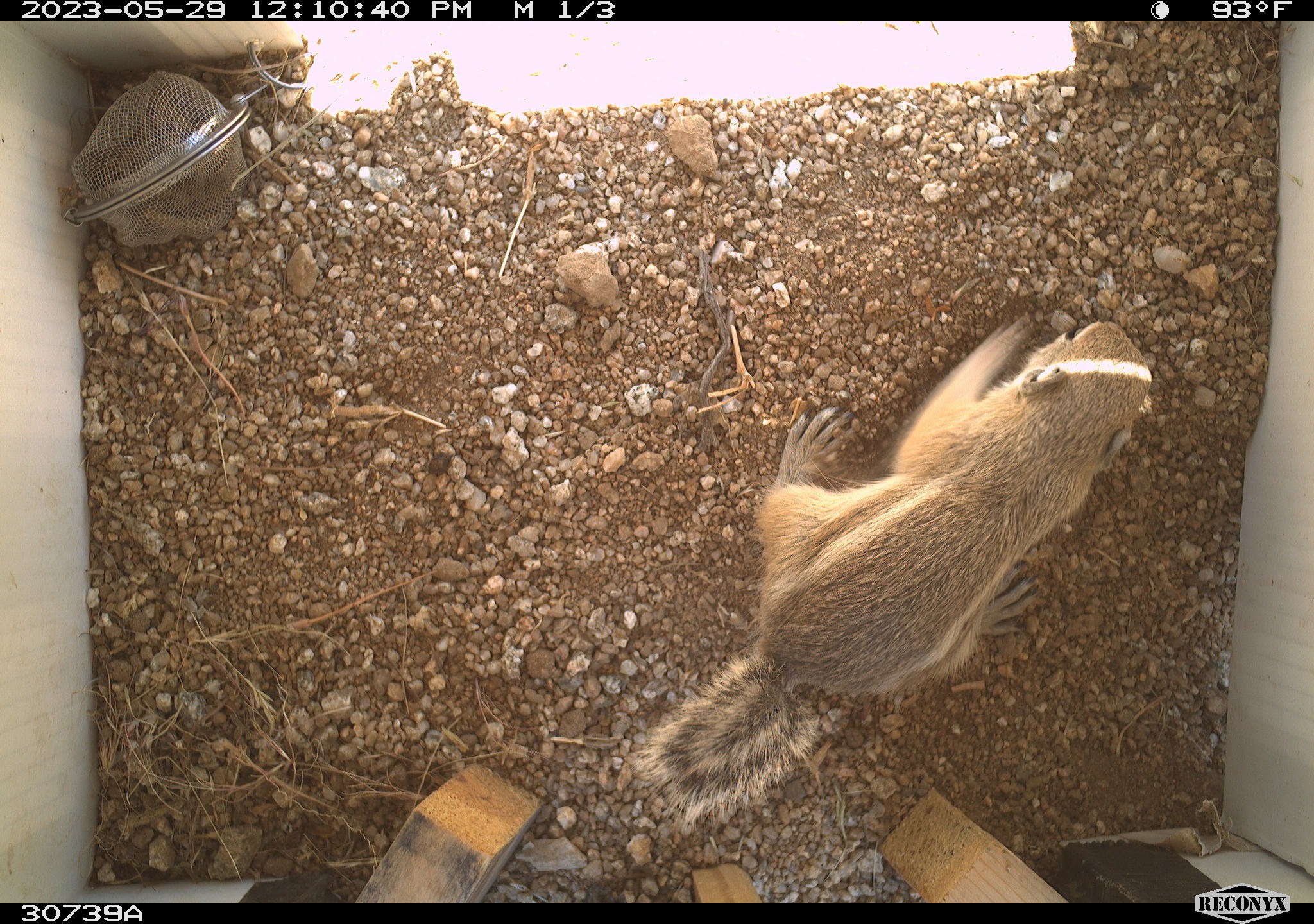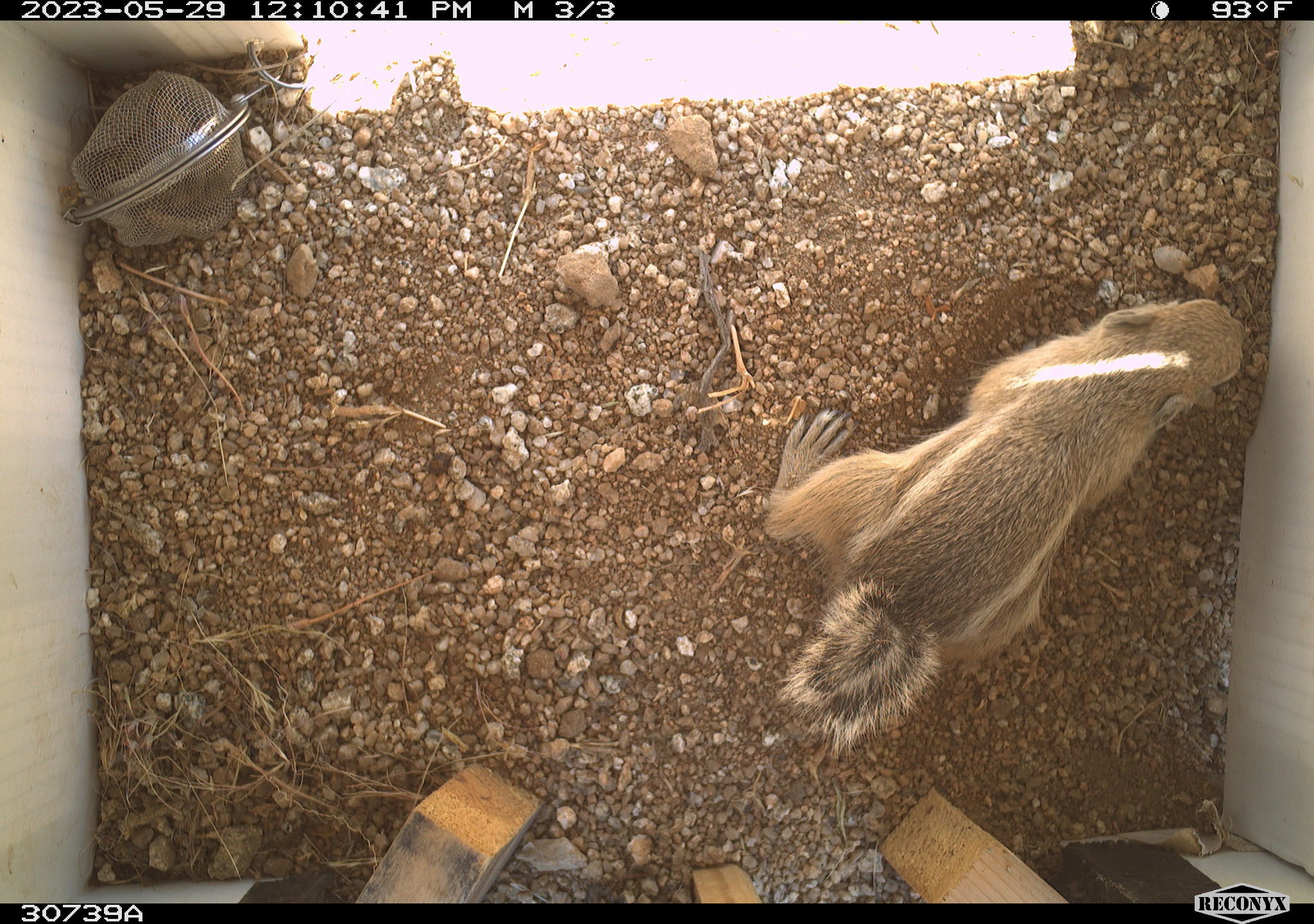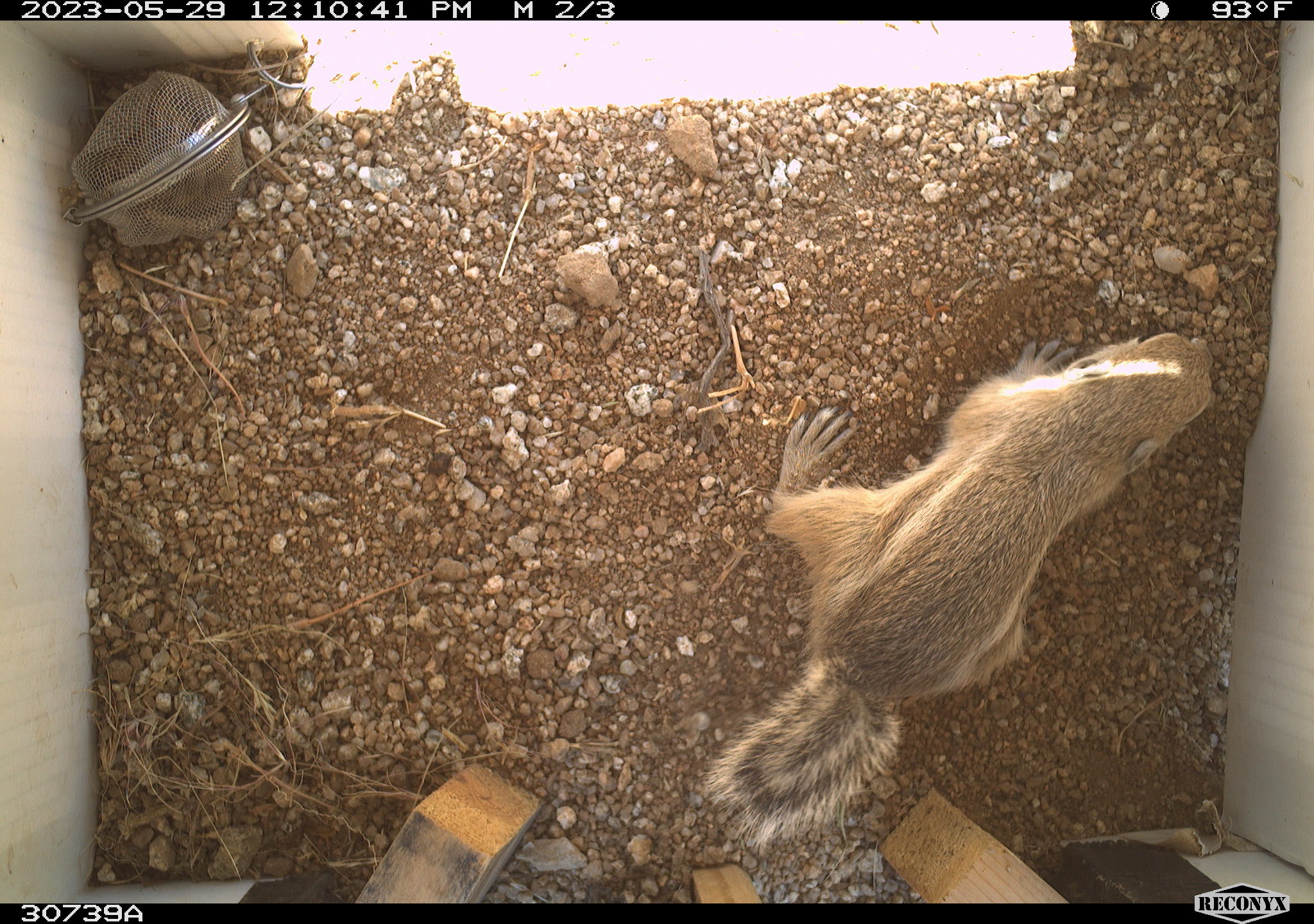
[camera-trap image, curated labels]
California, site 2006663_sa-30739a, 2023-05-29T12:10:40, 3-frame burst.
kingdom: Animalia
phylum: Chordata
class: Mammalia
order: Rodentia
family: Sciuridae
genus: Ammospermophilus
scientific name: Ammospermophilus leucurus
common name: white-tailed antelope squirrel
White-tailed antelope squirrel (Ammospermophilus leucurus).